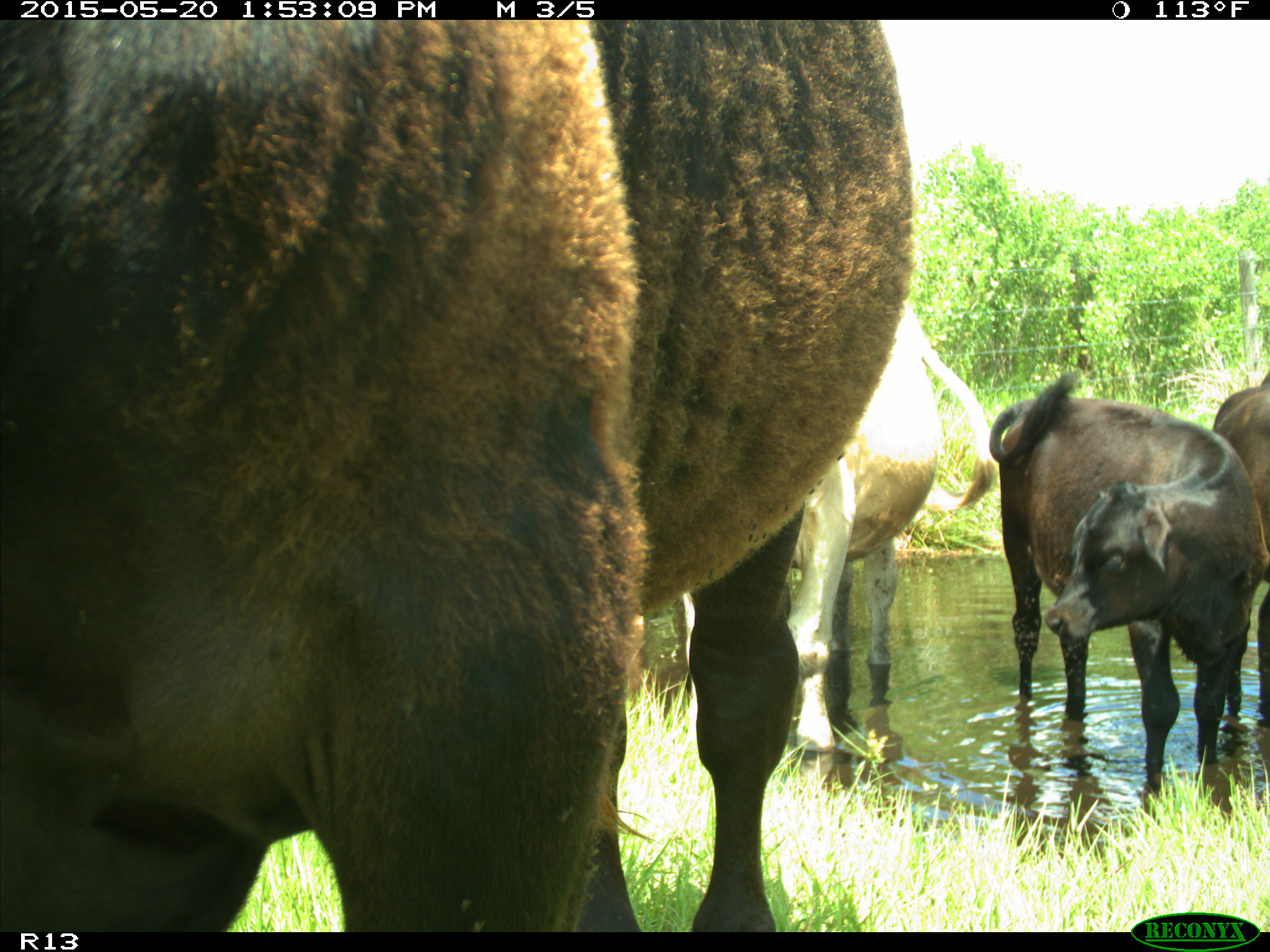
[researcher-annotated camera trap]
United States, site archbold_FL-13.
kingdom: Animalia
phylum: Chordata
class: Mammalia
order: Artiodactyla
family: Bovidae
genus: Bos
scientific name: Bos taurus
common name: domestic cow